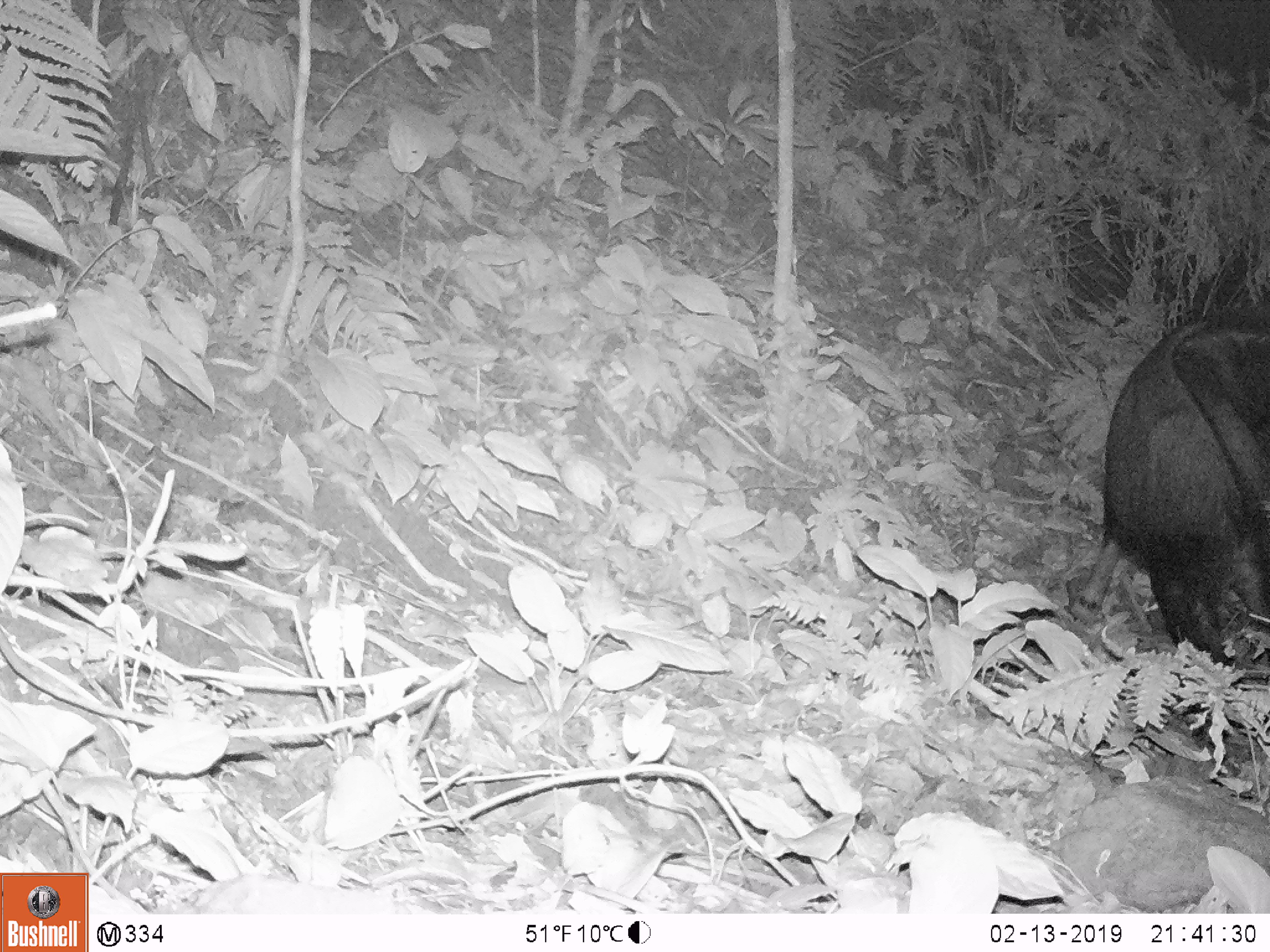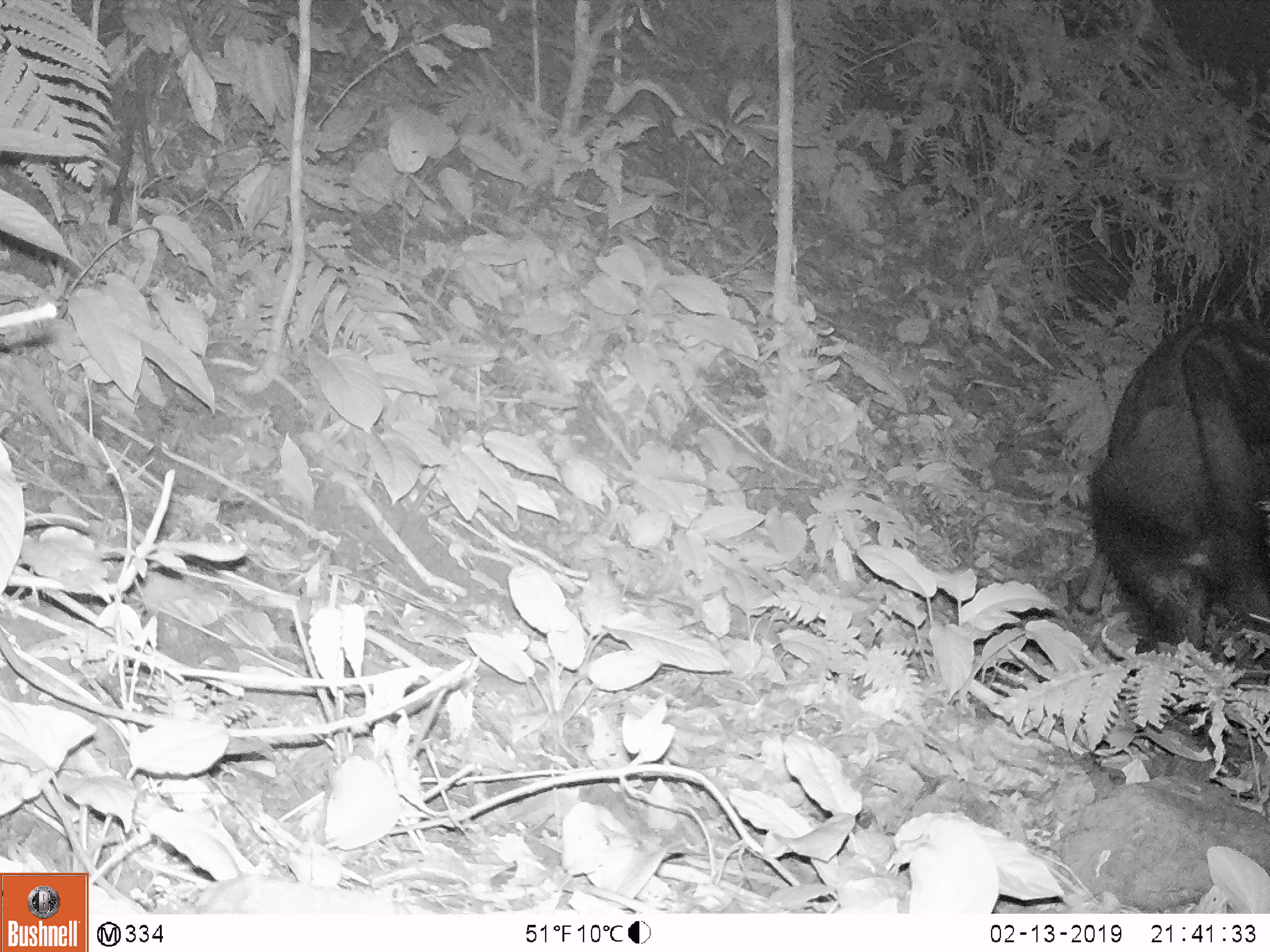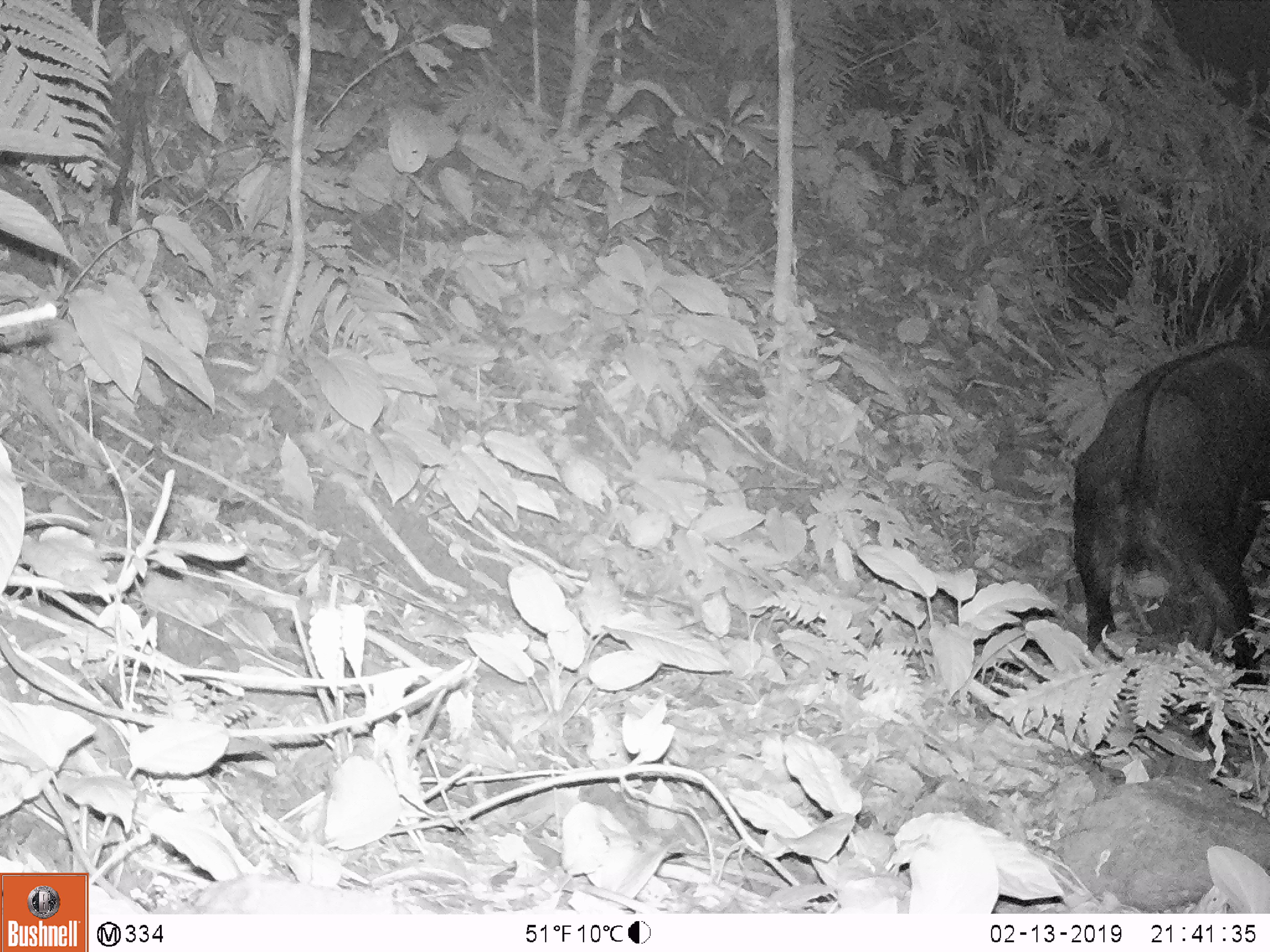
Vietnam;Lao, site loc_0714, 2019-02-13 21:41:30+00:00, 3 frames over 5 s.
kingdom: Animalia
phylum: Chordata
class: Mammalia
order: Artiodactyla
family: Bovidae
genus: Capricornis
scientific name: Capricornis sumatraensis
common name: chinese serow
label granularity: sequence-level